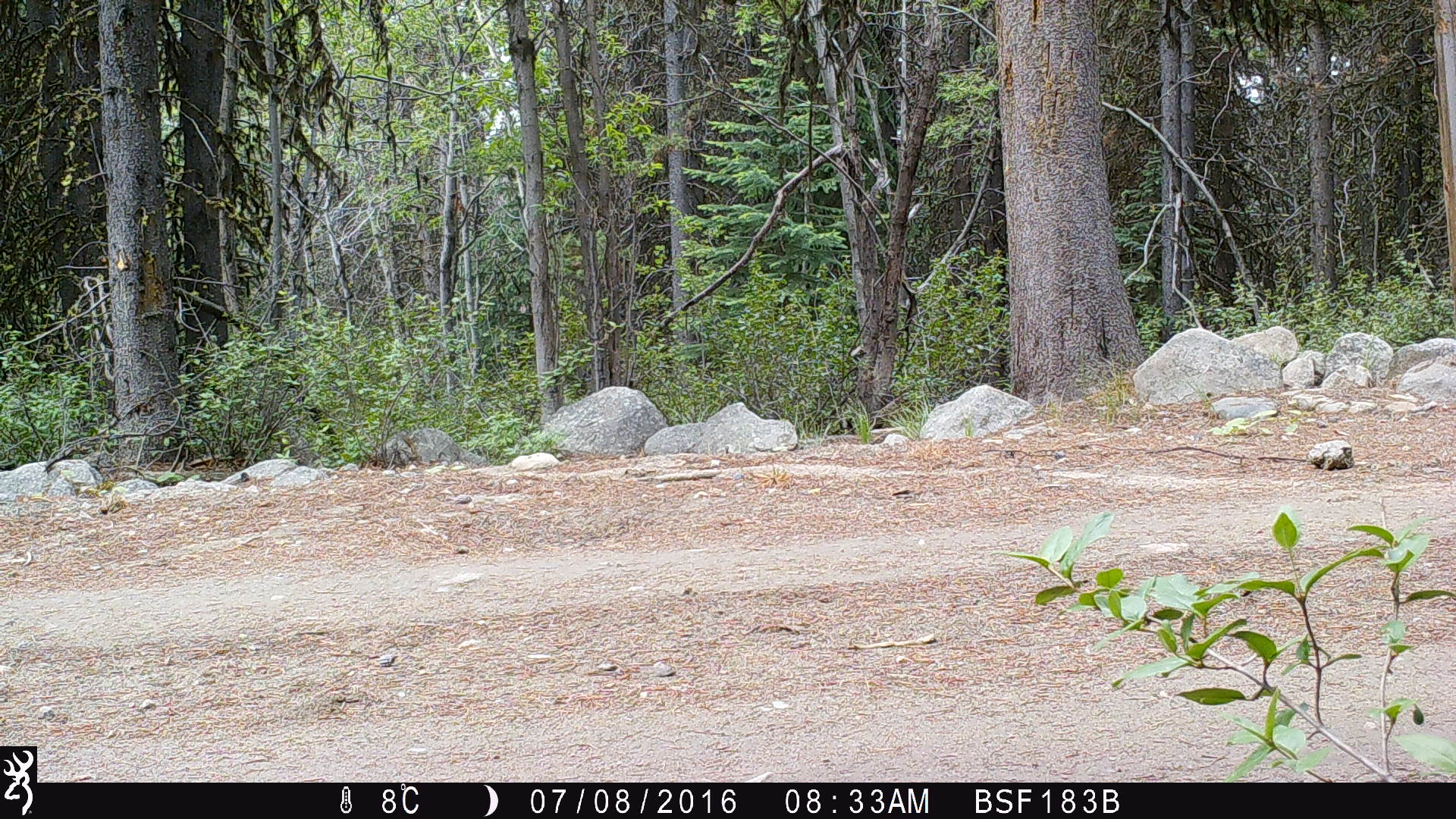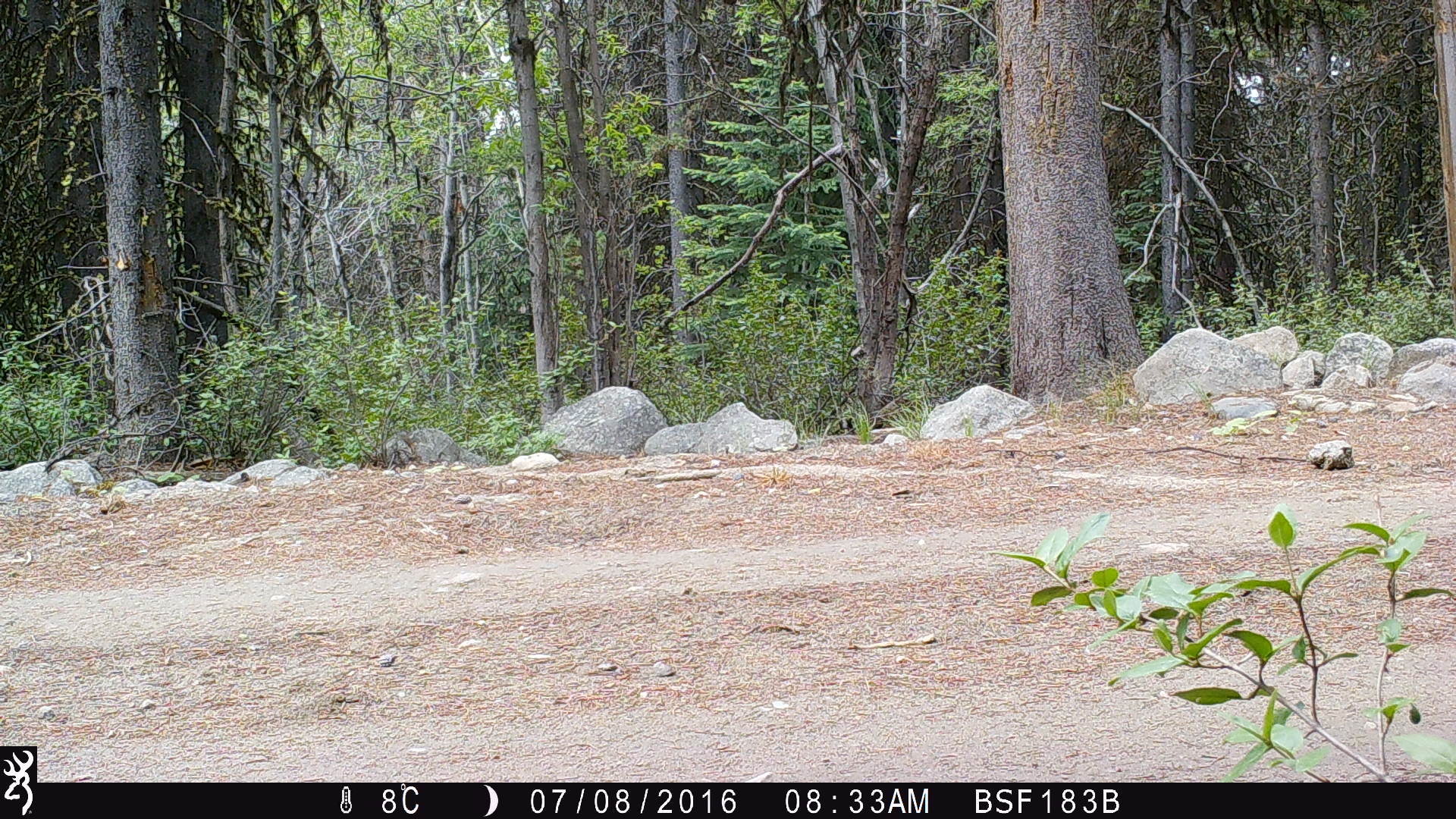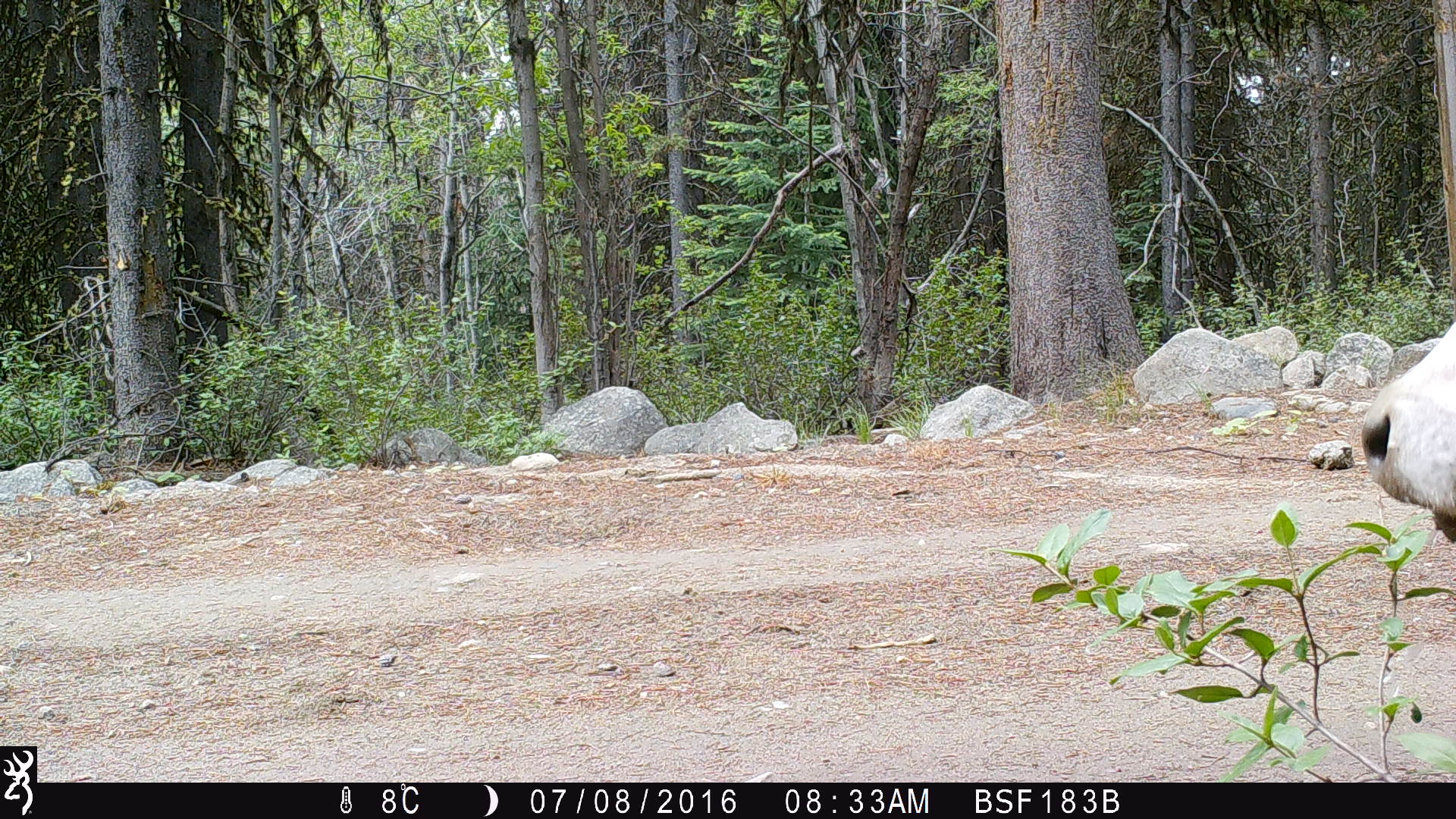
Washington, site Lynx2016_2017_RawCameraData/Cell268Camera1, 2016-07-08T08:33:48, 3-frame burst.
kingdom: Animalia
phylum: Chordata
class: Mammalia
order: Artiodactyla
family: Bovidae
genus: Bos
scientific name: Bos taurus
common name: domestic cattle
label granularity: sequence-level